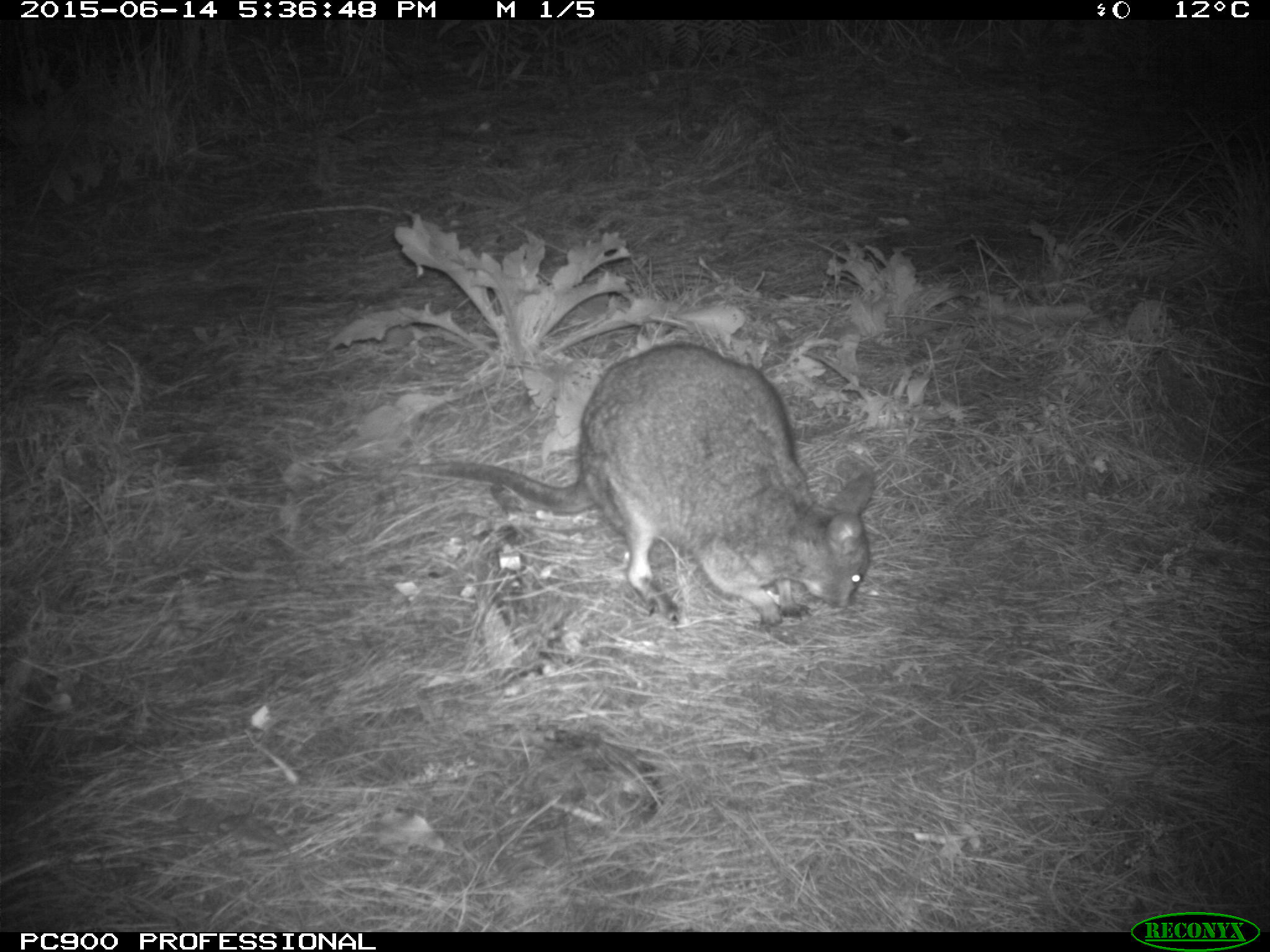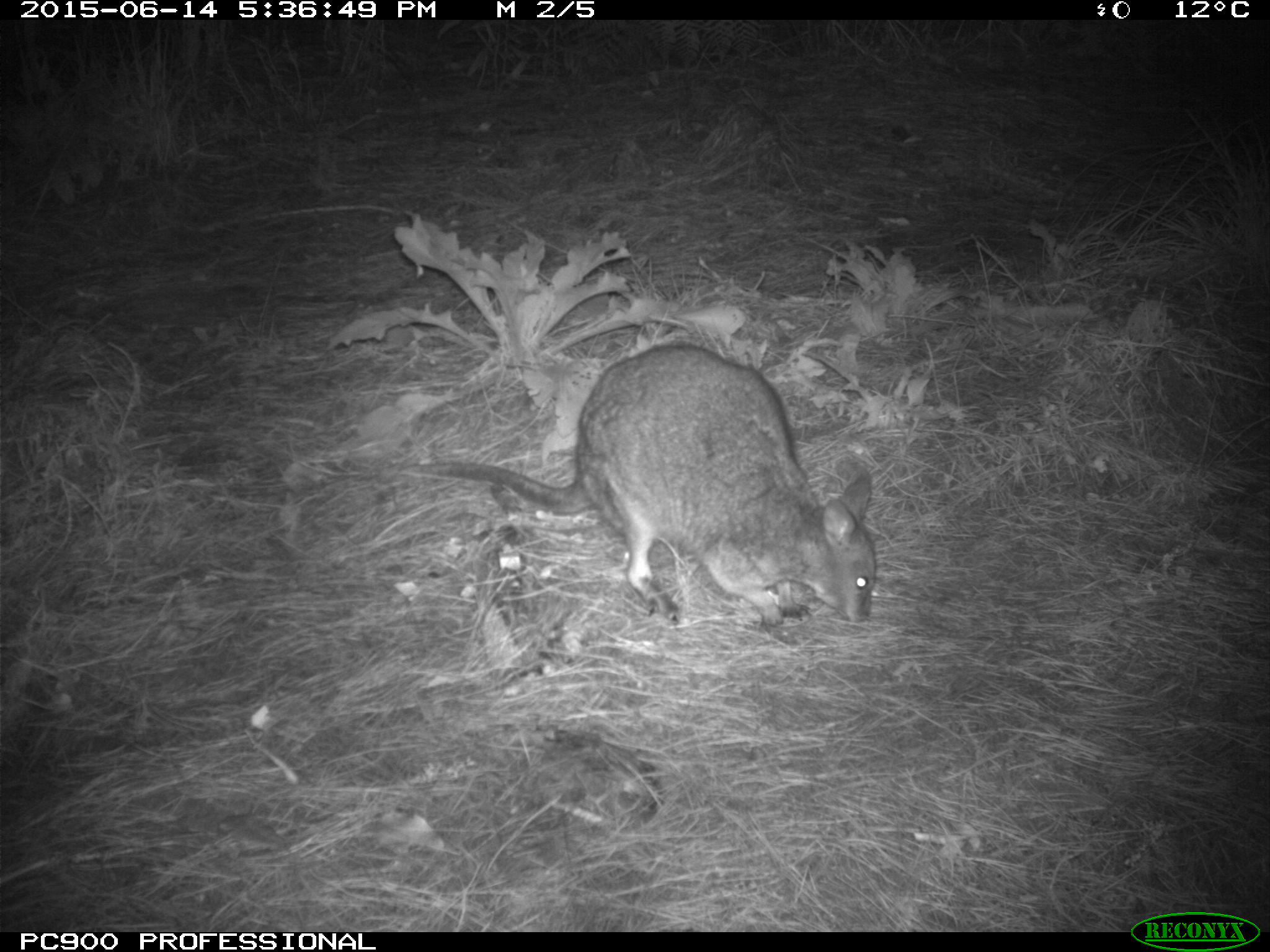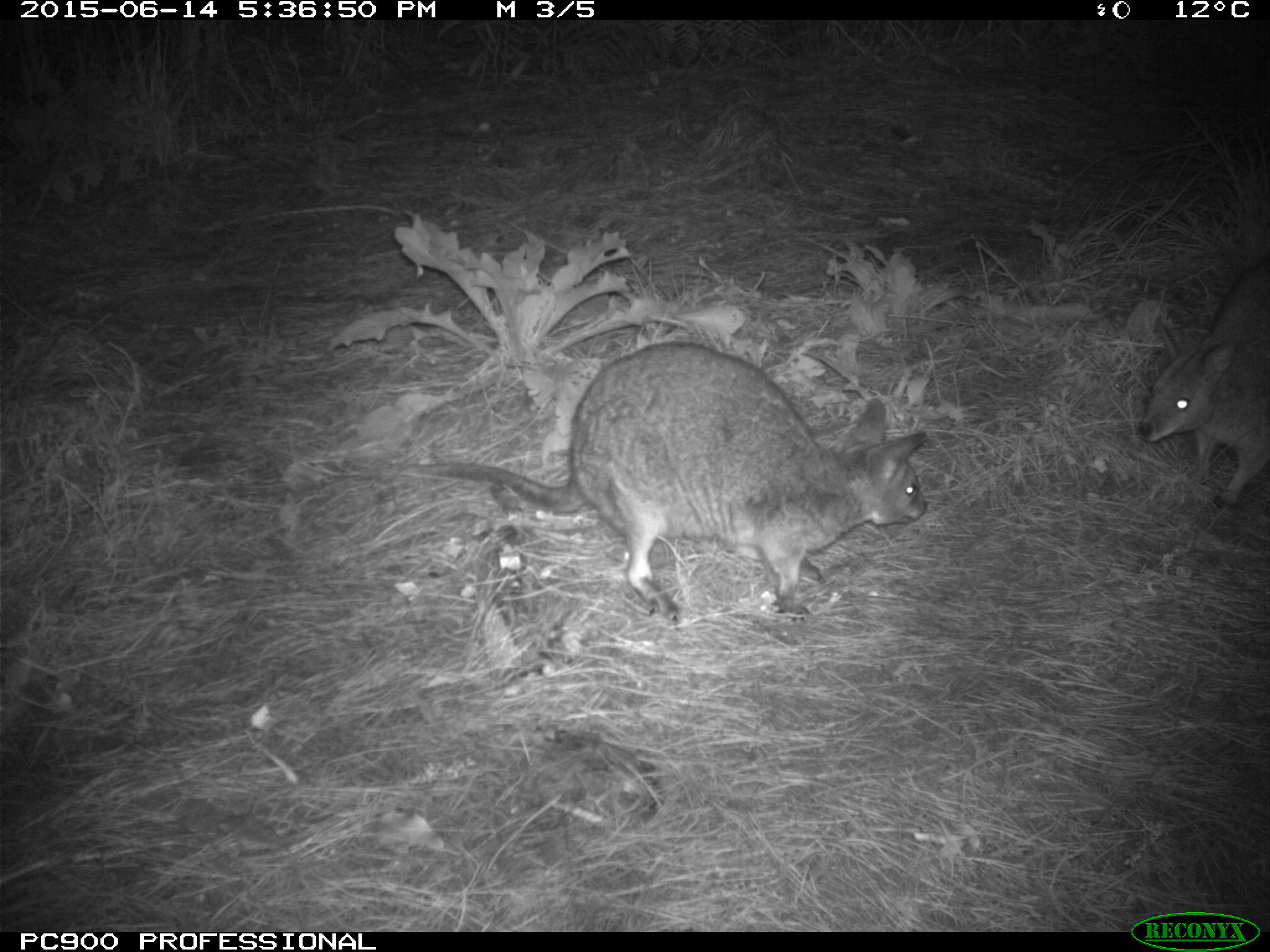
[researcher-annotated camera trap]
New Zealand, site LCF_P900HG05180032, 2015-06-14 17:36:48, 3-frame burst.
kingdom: Animalia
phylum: Chordata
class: Mammalia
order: Diprotodontia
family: Macropodidae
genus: Notamacropus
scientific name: Notamacropus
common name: wallaby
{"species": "wallaby (Notamacropus)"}